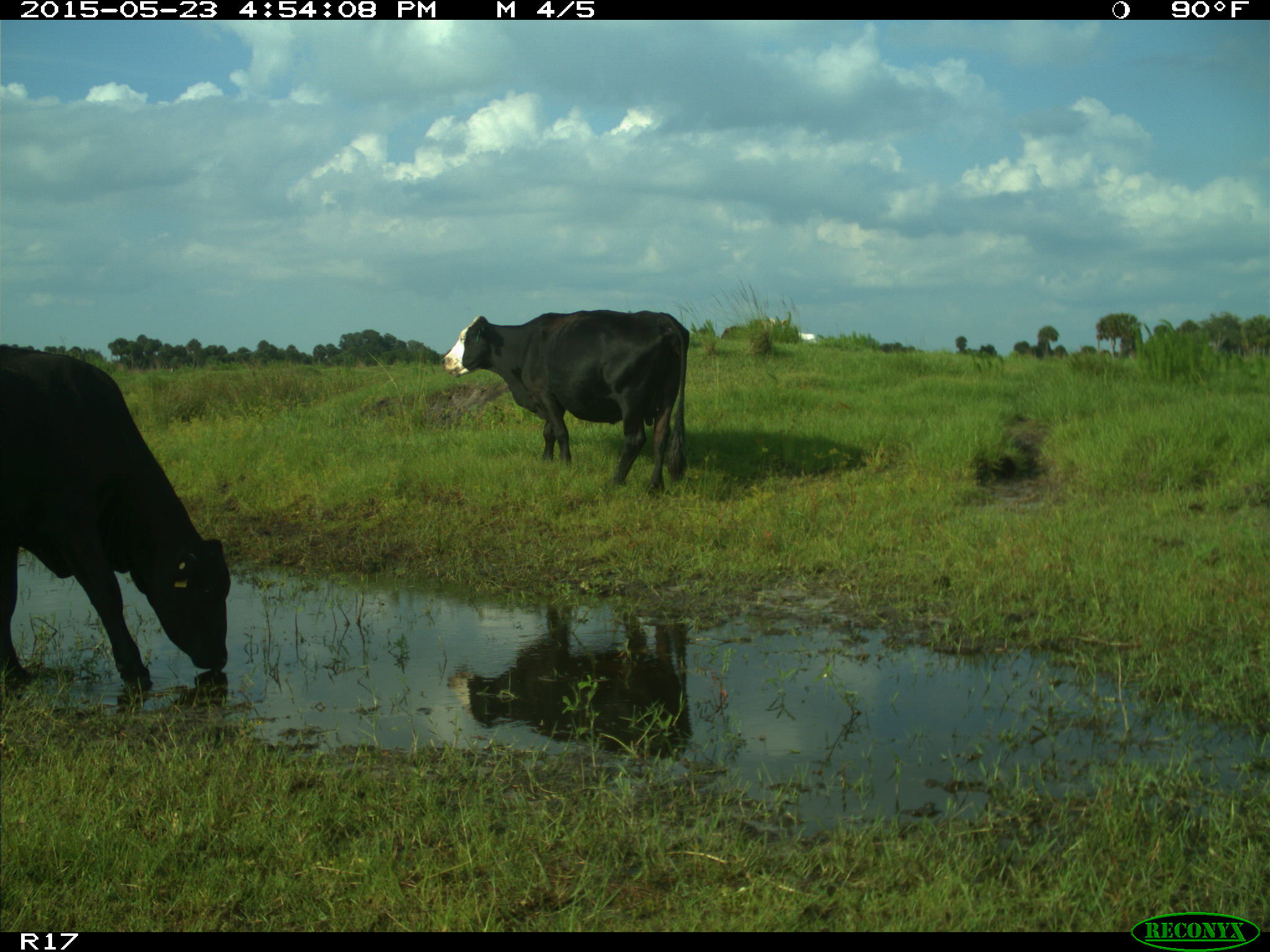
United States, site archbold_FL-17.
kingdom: Animalia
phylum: Chordata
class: Mammalia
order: Artiodactyla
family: Bovidae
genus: Bos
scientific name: Bos taurus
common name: domestic cow